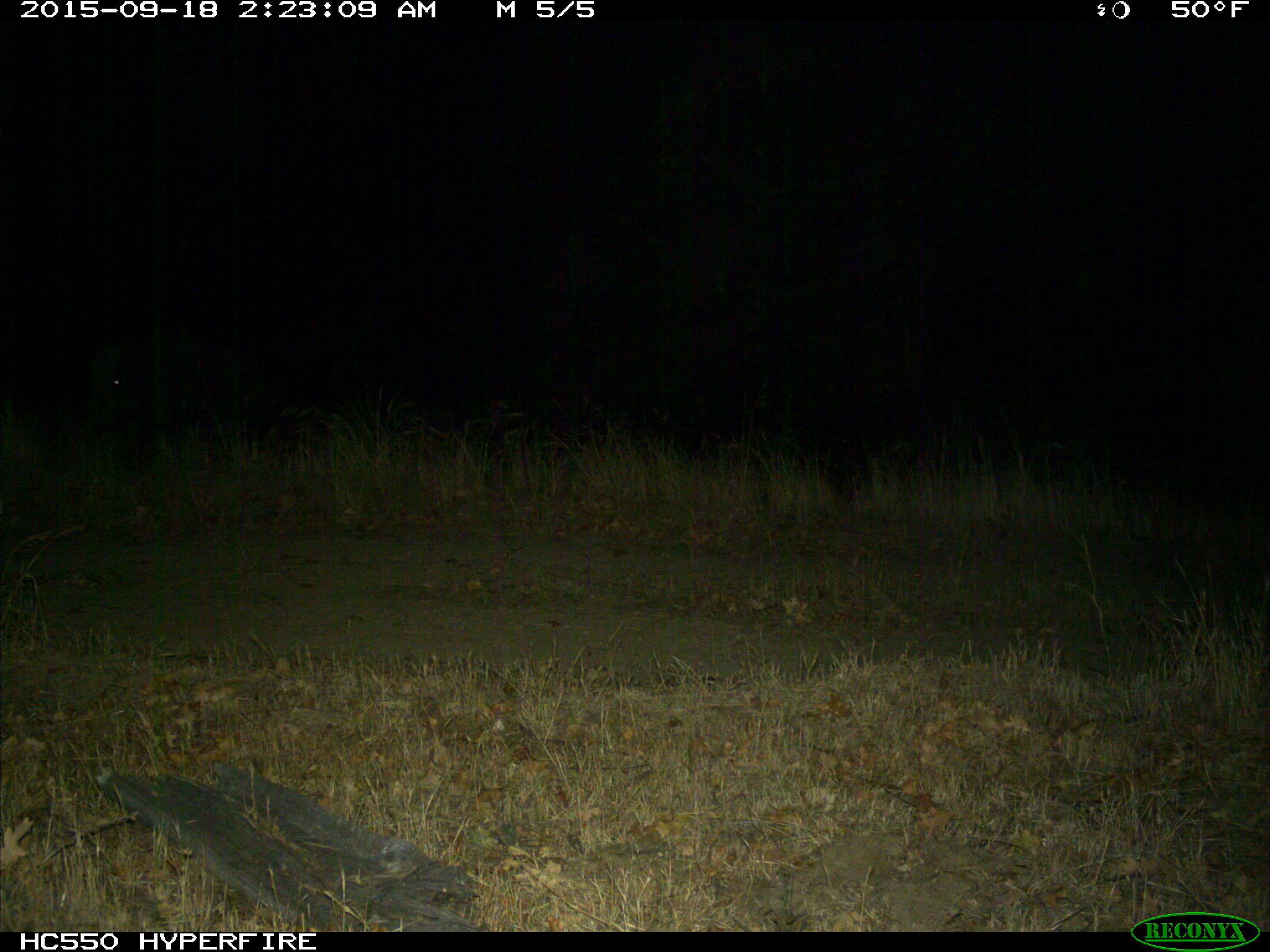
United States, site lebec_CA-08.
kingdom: Animalia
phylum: Chordata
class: Mammalia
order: Artiodactyla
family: Suidae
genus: Sus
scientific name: Sus scrofa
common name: wild boar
Sus scrofa (wild boar).